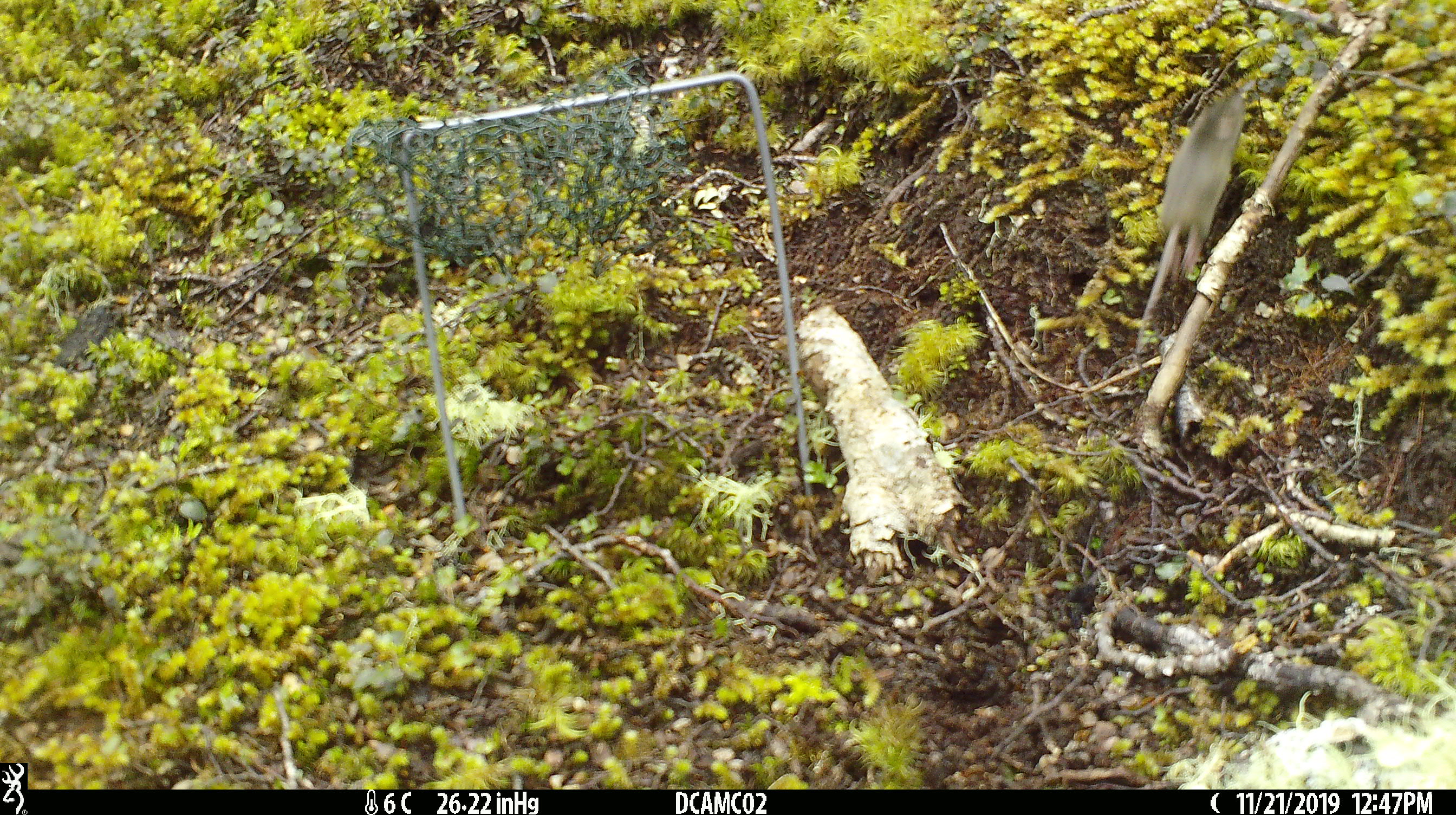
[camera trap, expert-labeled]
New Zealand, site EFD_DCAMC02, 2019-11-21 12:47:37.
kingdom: Animalia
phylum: Chordata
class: Mammalia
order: Rodentia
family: Muridae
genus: Mus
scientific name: Mus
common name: mouse